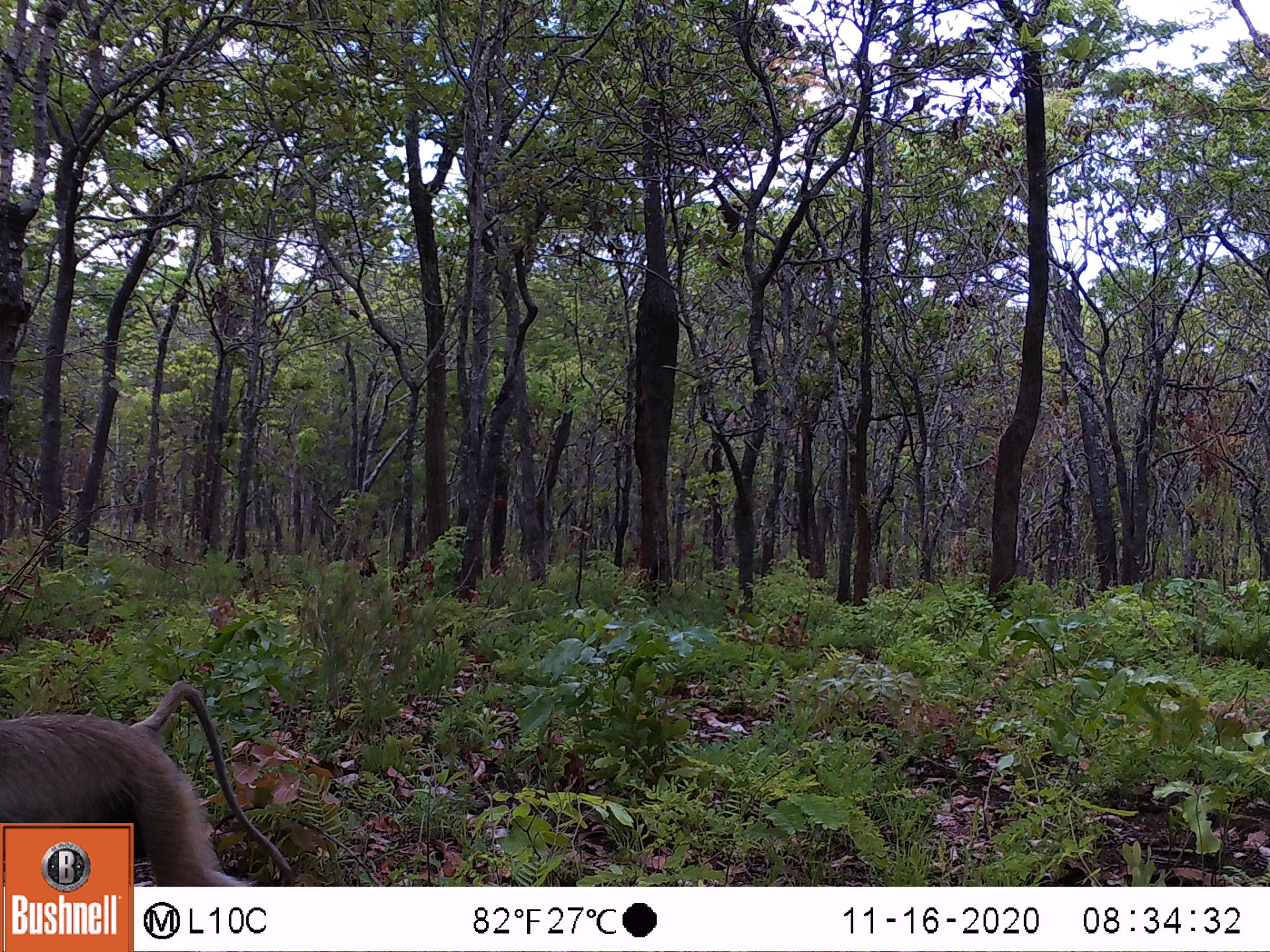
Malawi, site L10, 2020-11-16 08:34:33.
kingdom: Animalia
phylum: Chordata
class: Mammalia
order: Primates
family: Cercopithecidae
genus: Papio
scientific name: Papio cynocephalus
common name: yellow baboon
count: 1